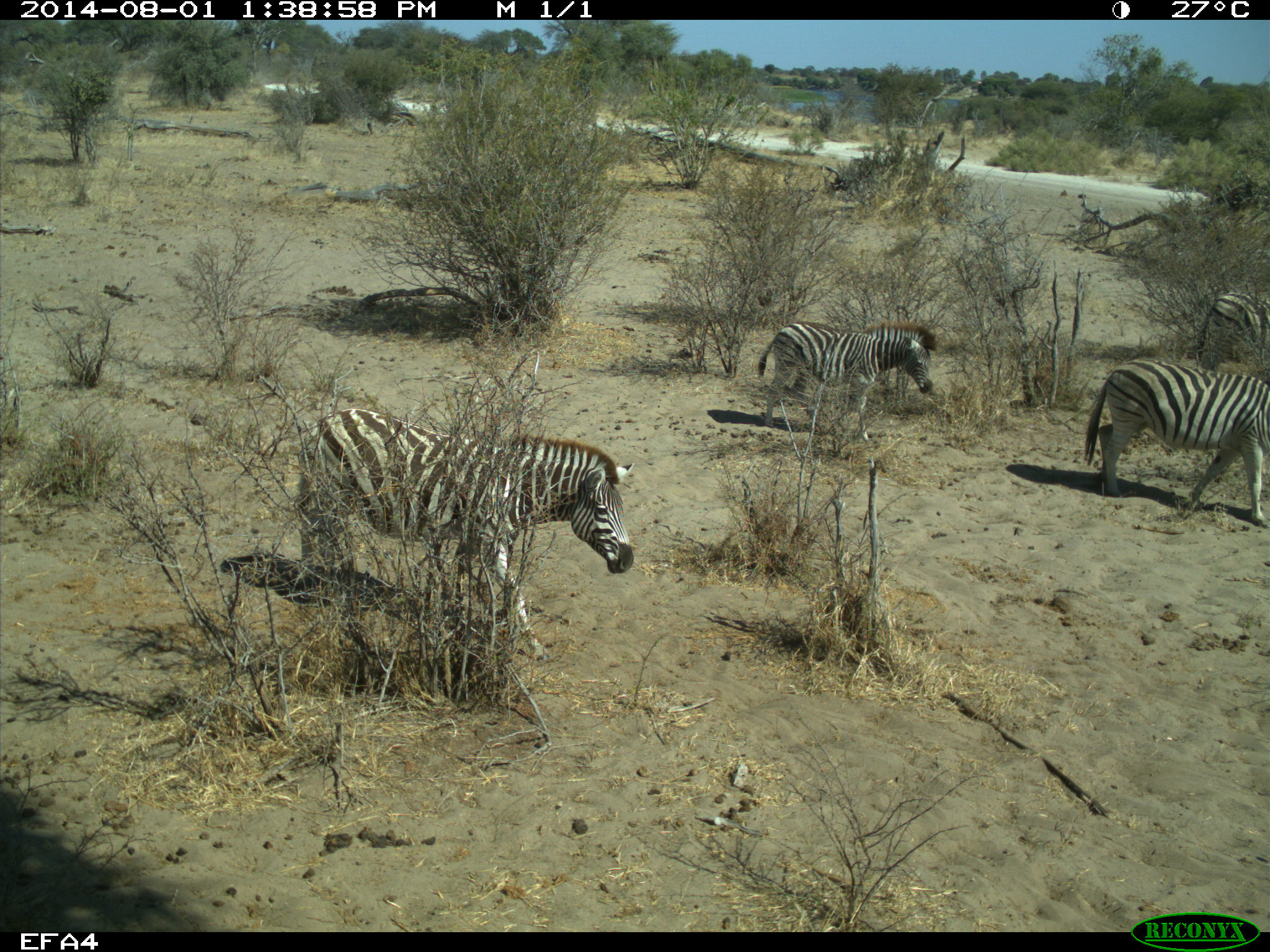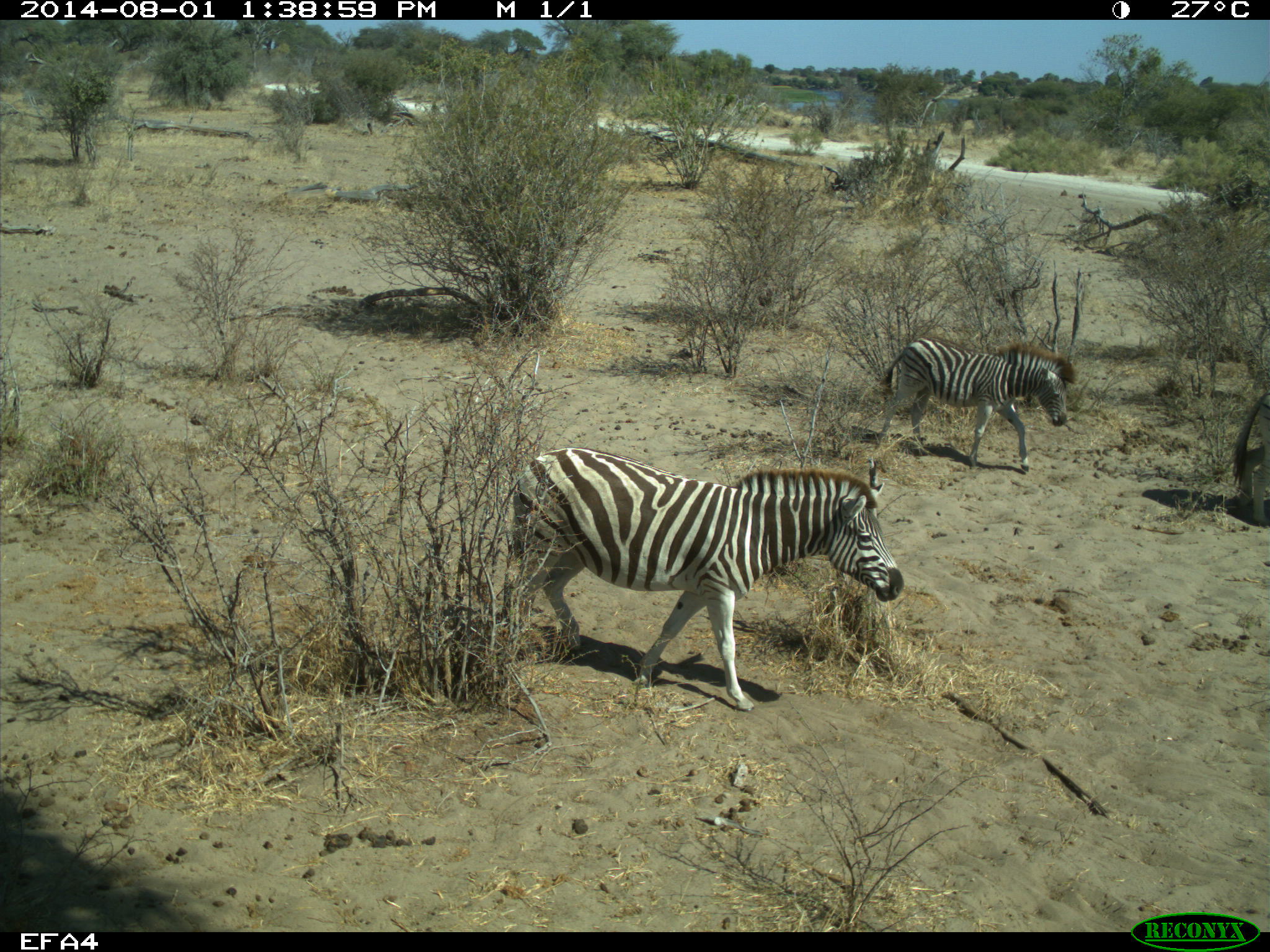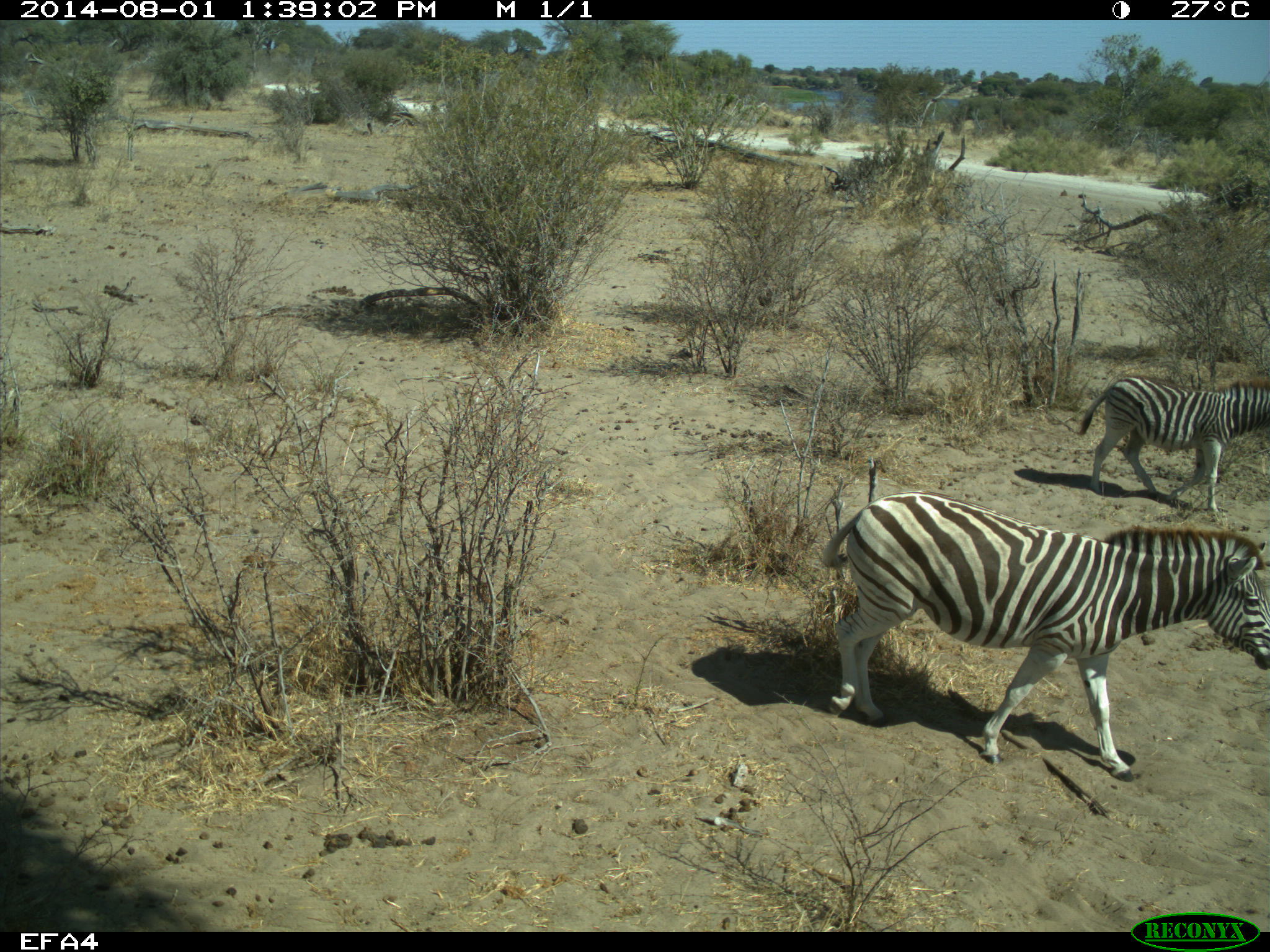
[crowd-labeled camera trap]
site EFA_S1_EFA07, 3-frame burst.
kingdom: Animalia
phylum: Chordata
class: Mammalia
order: Perissodactyla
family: Equidae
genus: Equus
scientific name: Equus quagga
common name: plains zebra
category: zebraplains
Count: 4.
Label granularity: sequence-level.